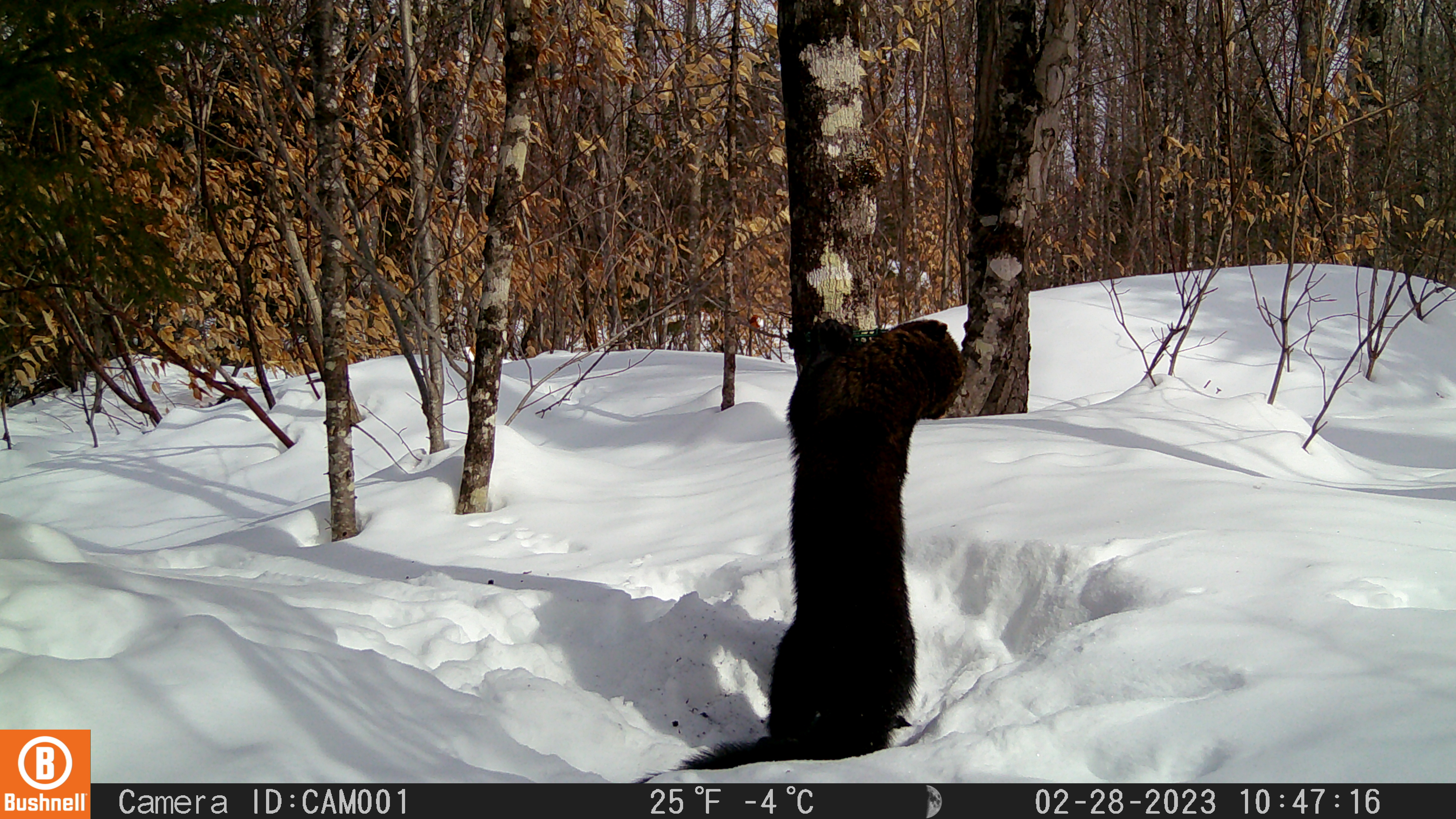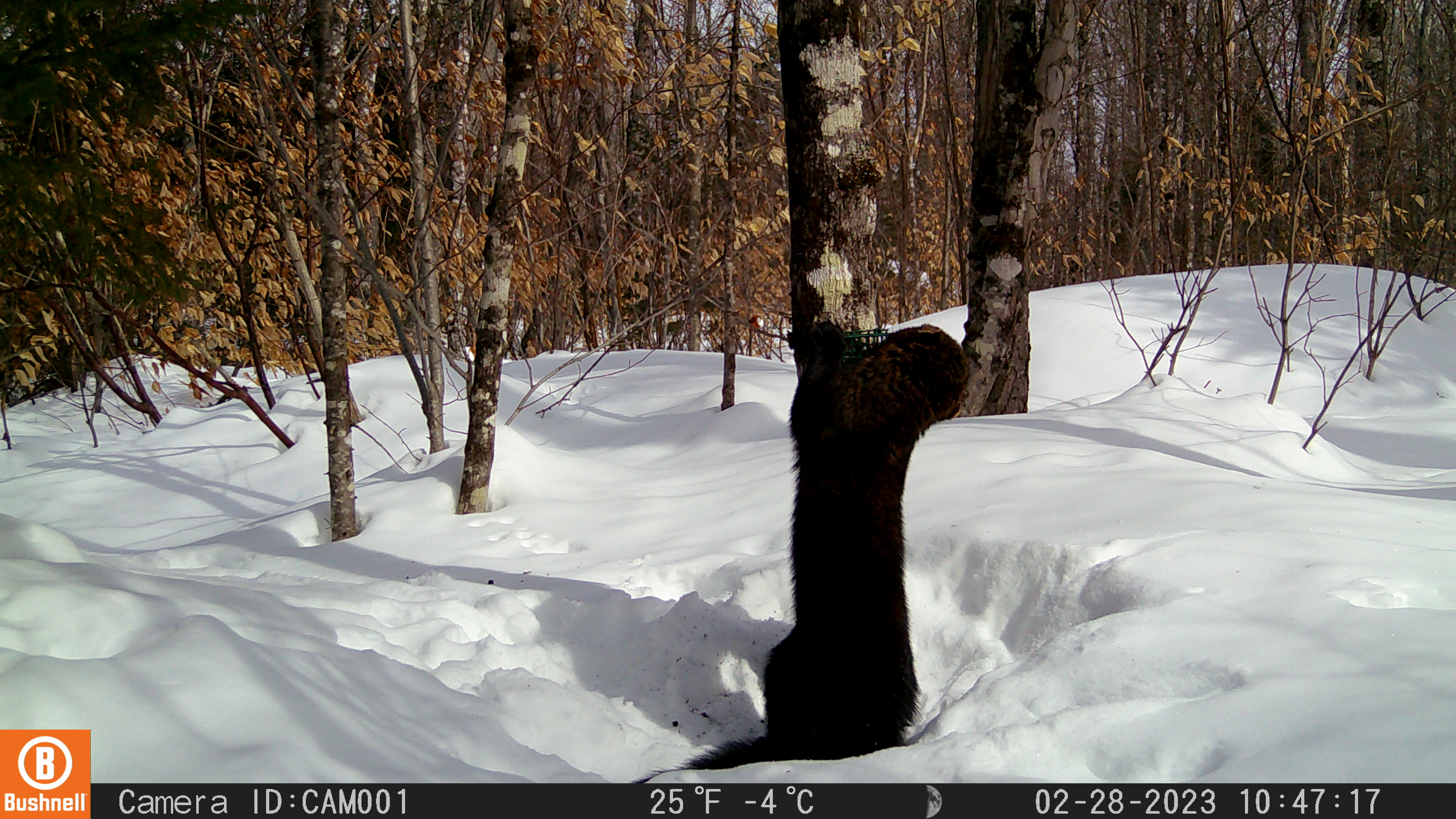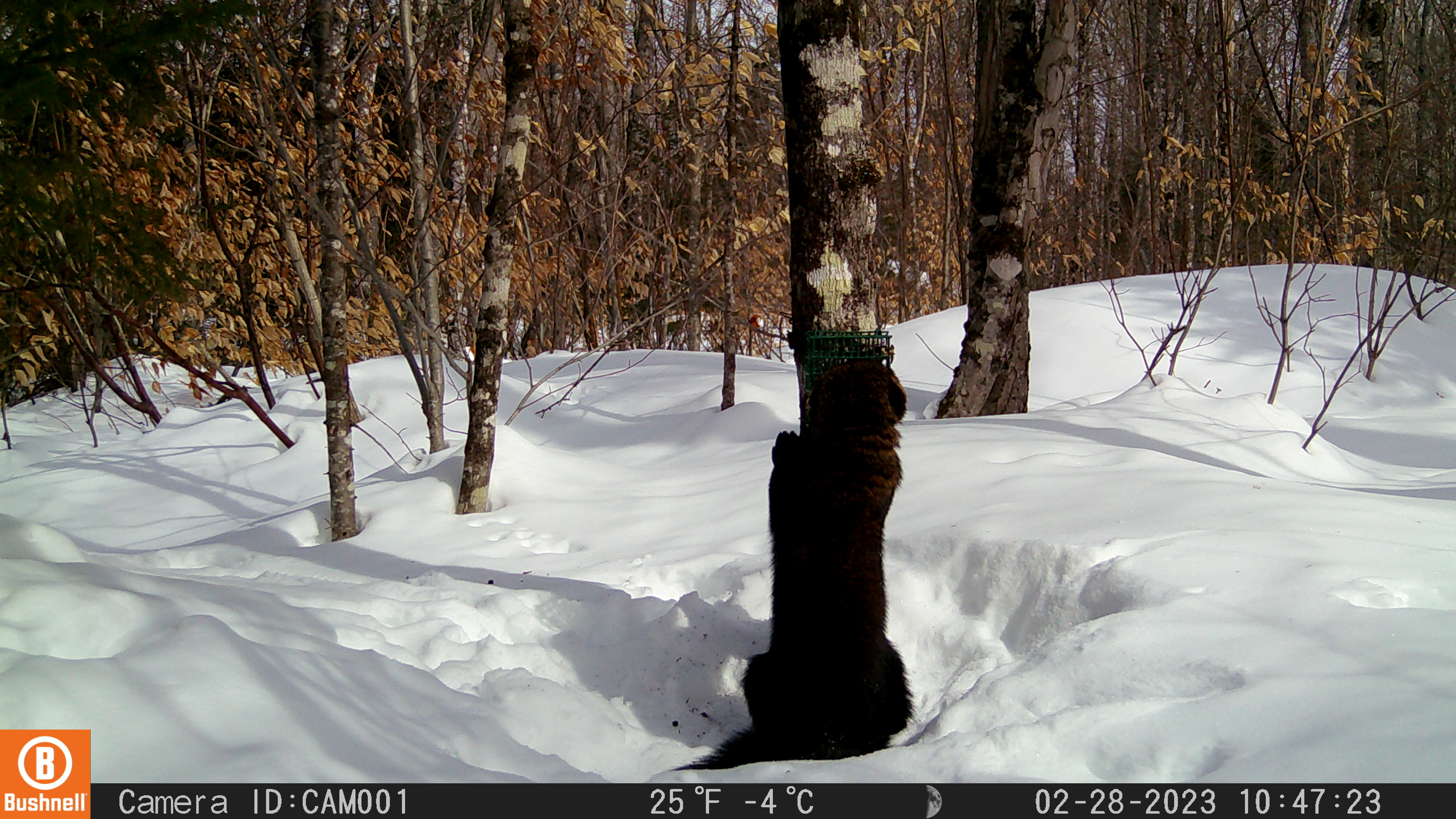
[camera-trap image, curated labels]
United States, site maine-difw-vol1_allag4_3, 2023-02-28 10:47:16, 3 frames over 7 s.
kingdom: Animalia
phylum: Chordata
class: Mammalia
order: Carnivora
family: Mustelidae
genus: Pekania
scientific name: Pekania pennanti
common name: fisher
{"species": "fisher (Pekania pennanti)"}